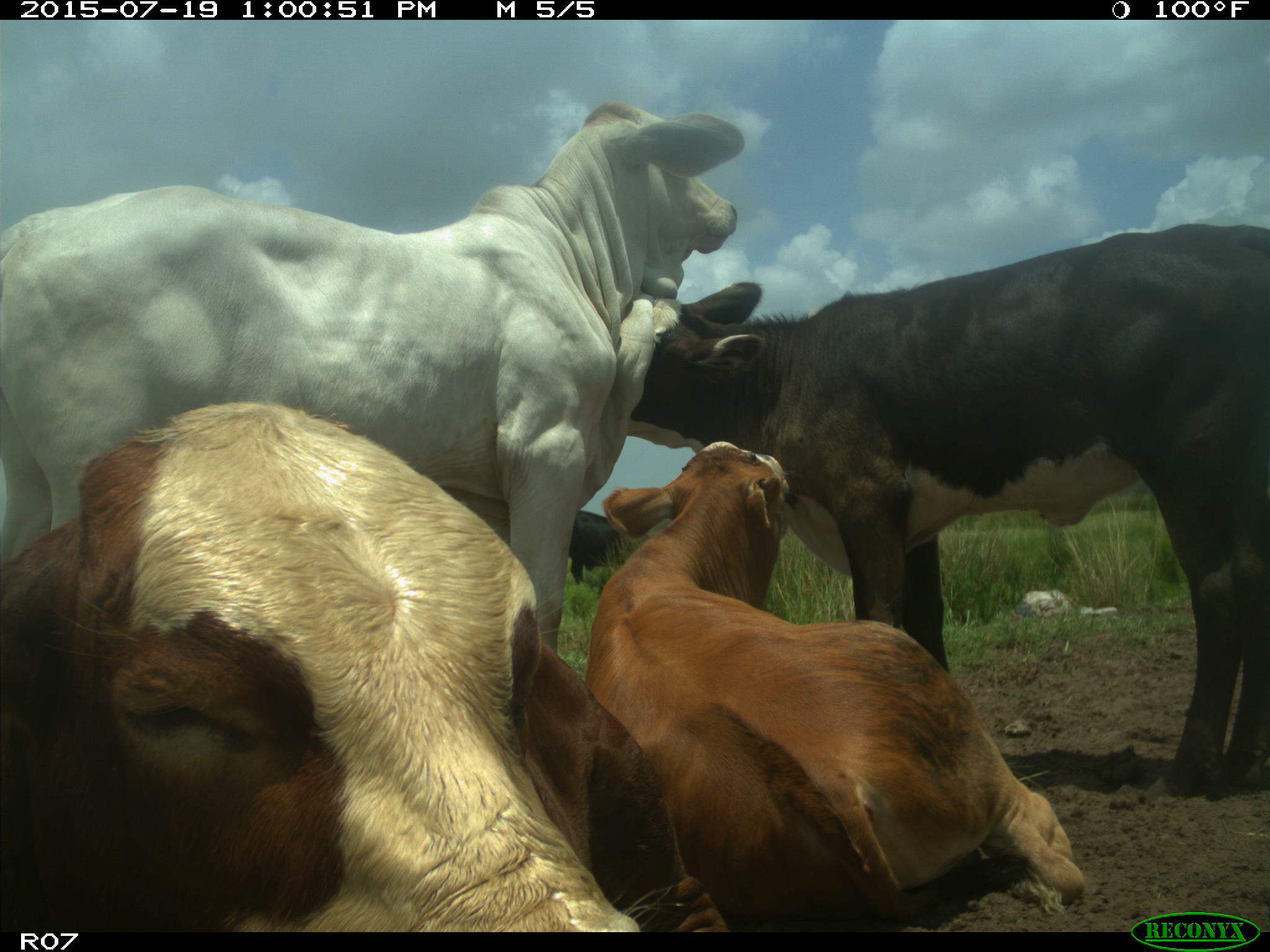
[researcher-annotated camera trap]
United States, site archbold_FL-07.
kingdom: Animalia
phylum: Chordata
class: Mammalia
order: Artiodactyla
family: Bovidae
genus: Bos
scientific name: Bos taurus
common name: domestic cow